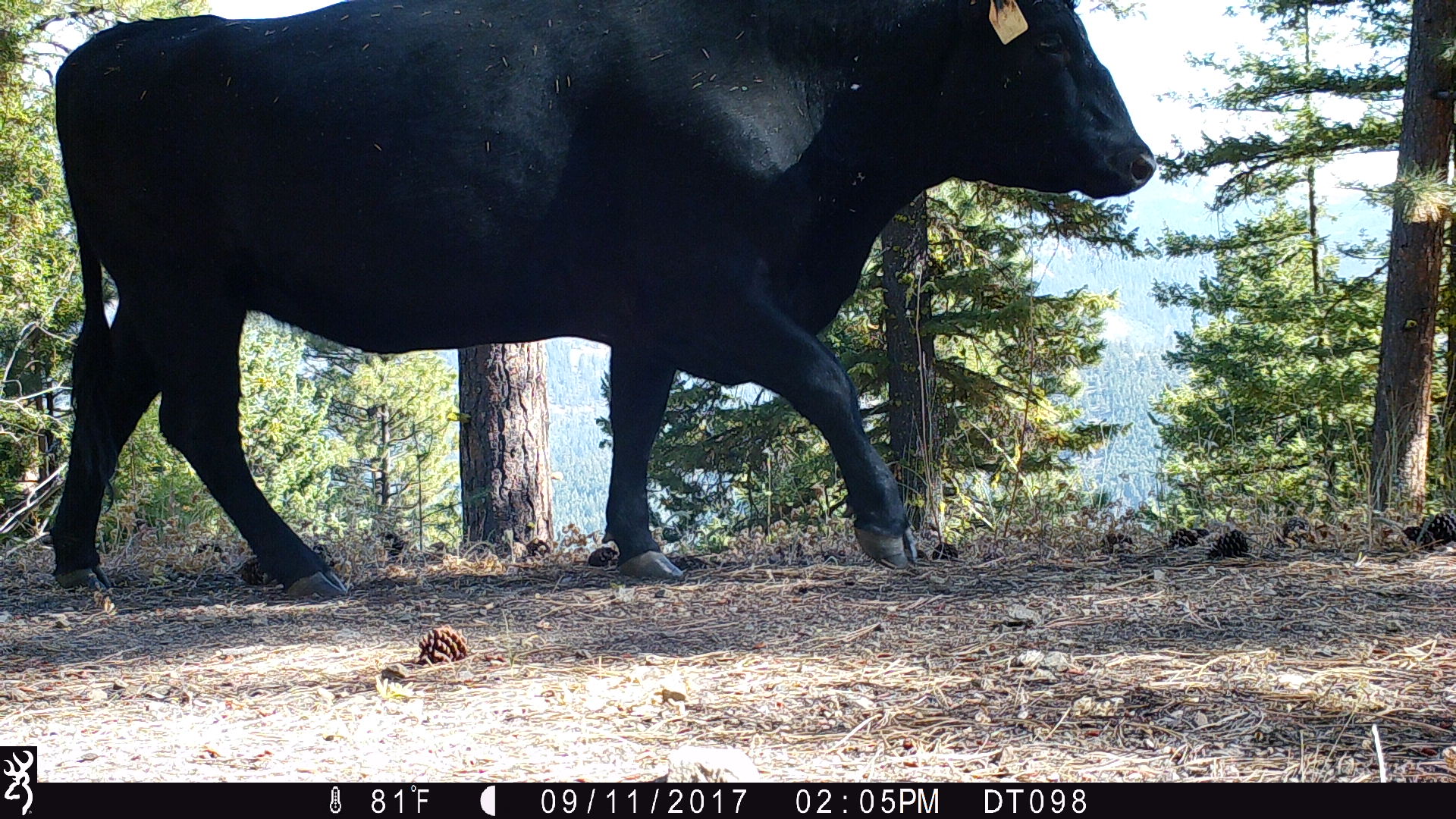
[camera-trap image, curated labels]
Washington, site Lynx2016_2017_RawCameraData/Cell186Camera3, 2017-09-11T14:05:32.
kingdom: Animalia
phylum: Chordata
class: Mammalia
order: Artiodactyla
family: Bovidae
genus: Bos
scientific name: Bos taurus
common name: domestic cattle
Domestic cattle (Bos taurus). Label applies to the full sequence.